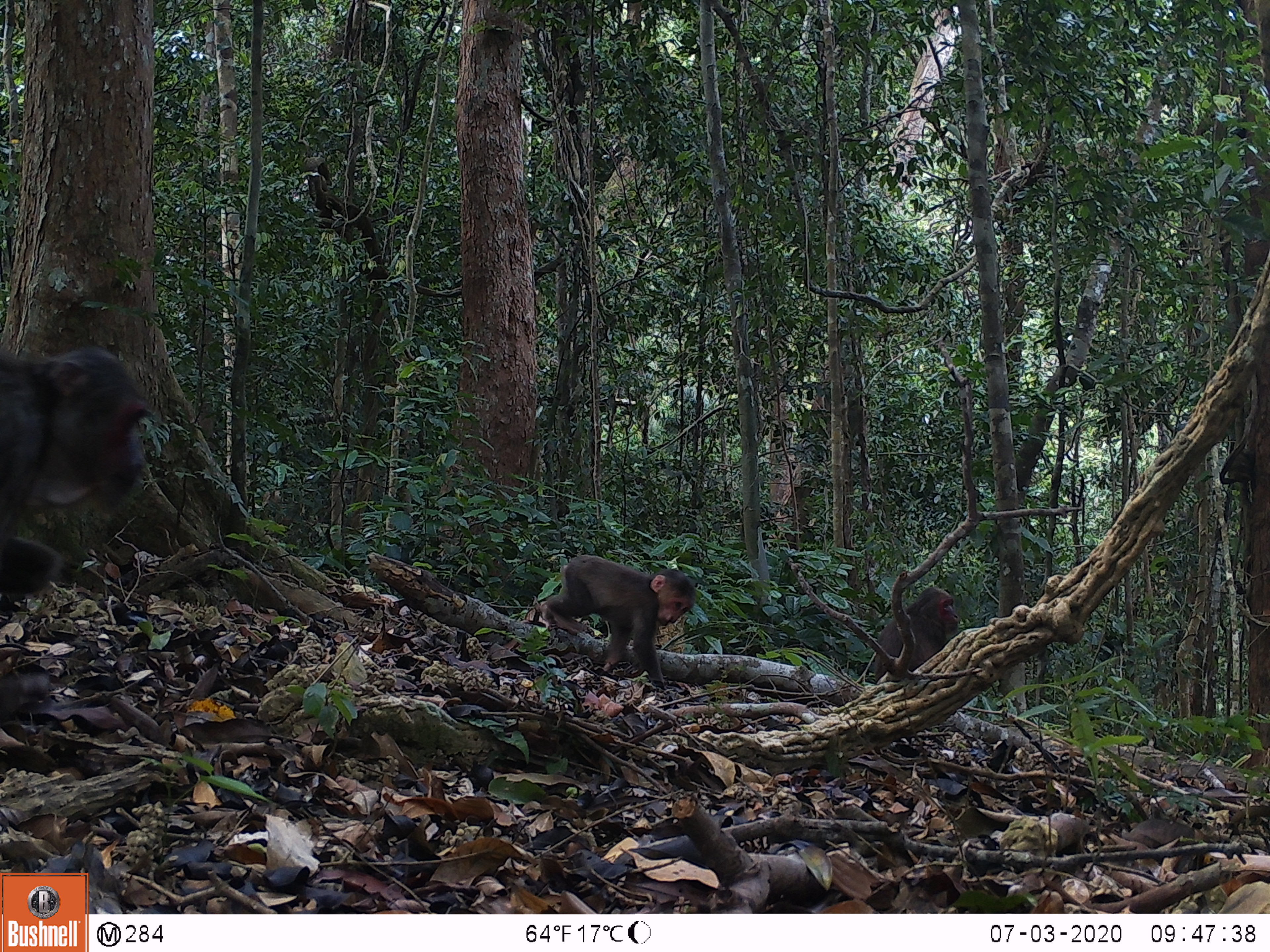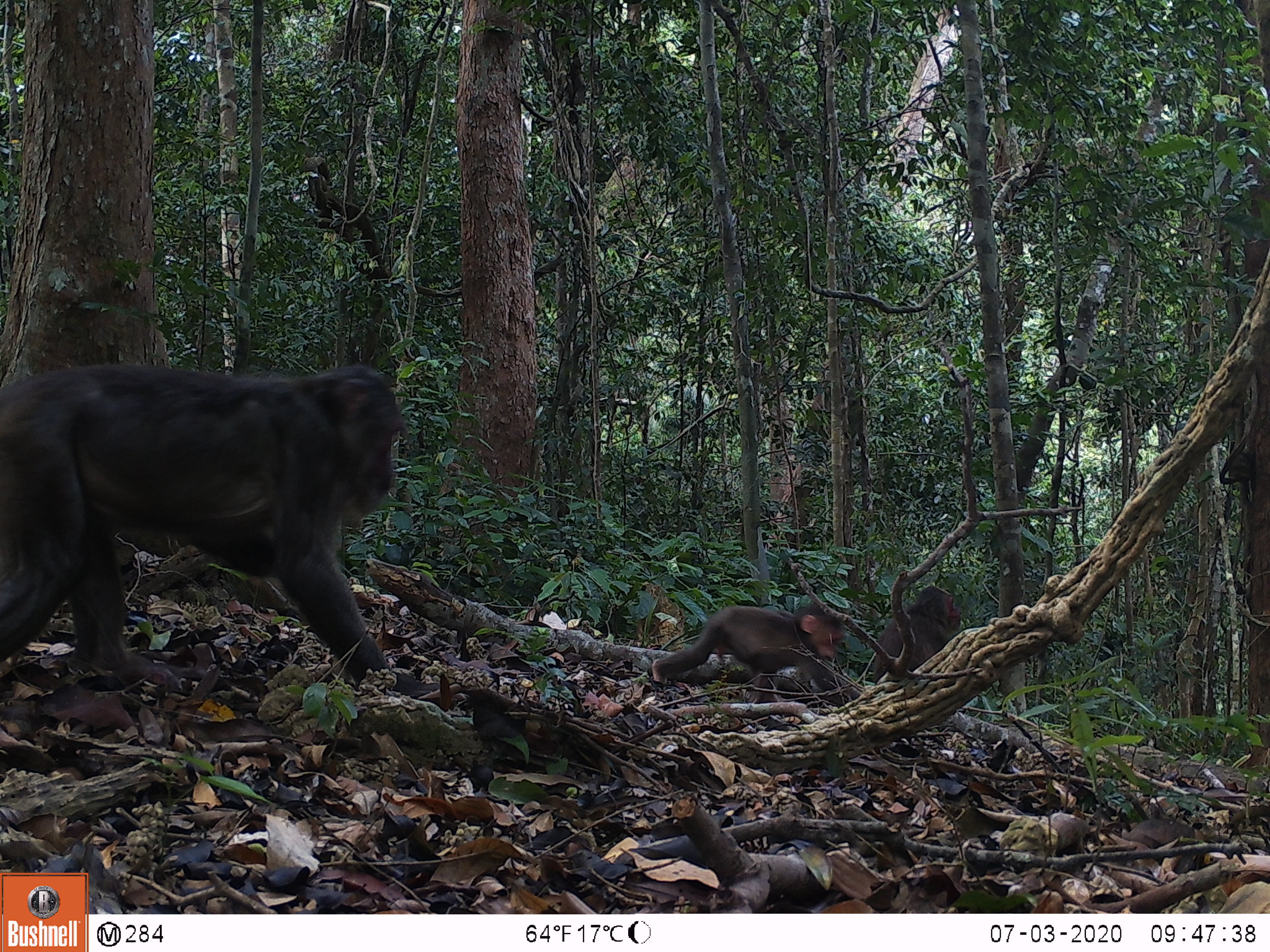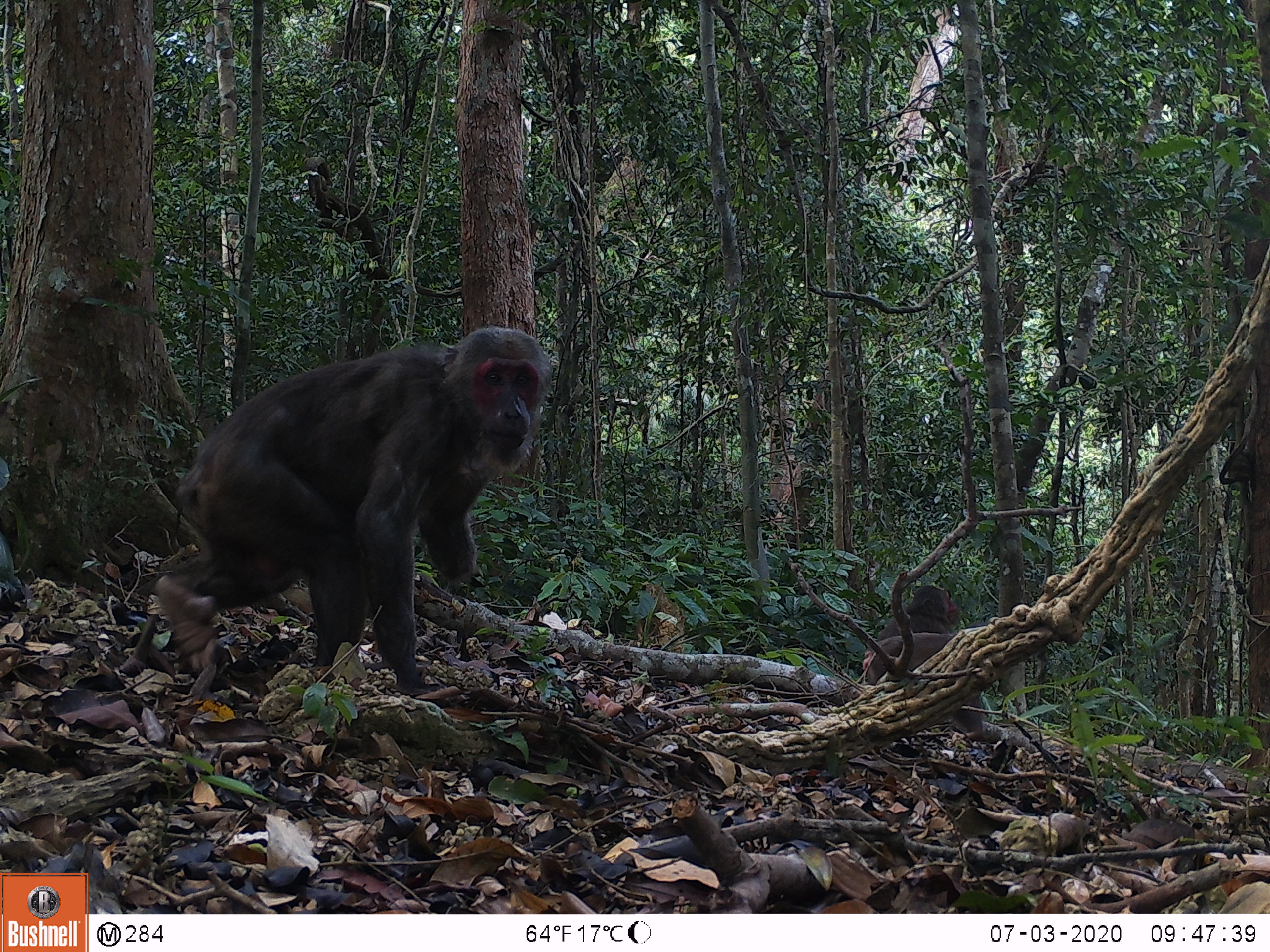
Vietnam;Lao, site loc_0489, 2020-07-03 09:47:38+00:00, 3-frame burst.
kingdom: Animalia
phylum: Chordata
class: Mammalia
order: Primates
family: Cercopithecidae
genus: Macaca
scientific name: Macaca arctoides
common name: stump-tailed macaque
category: stump tailed macaque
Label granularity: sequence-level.